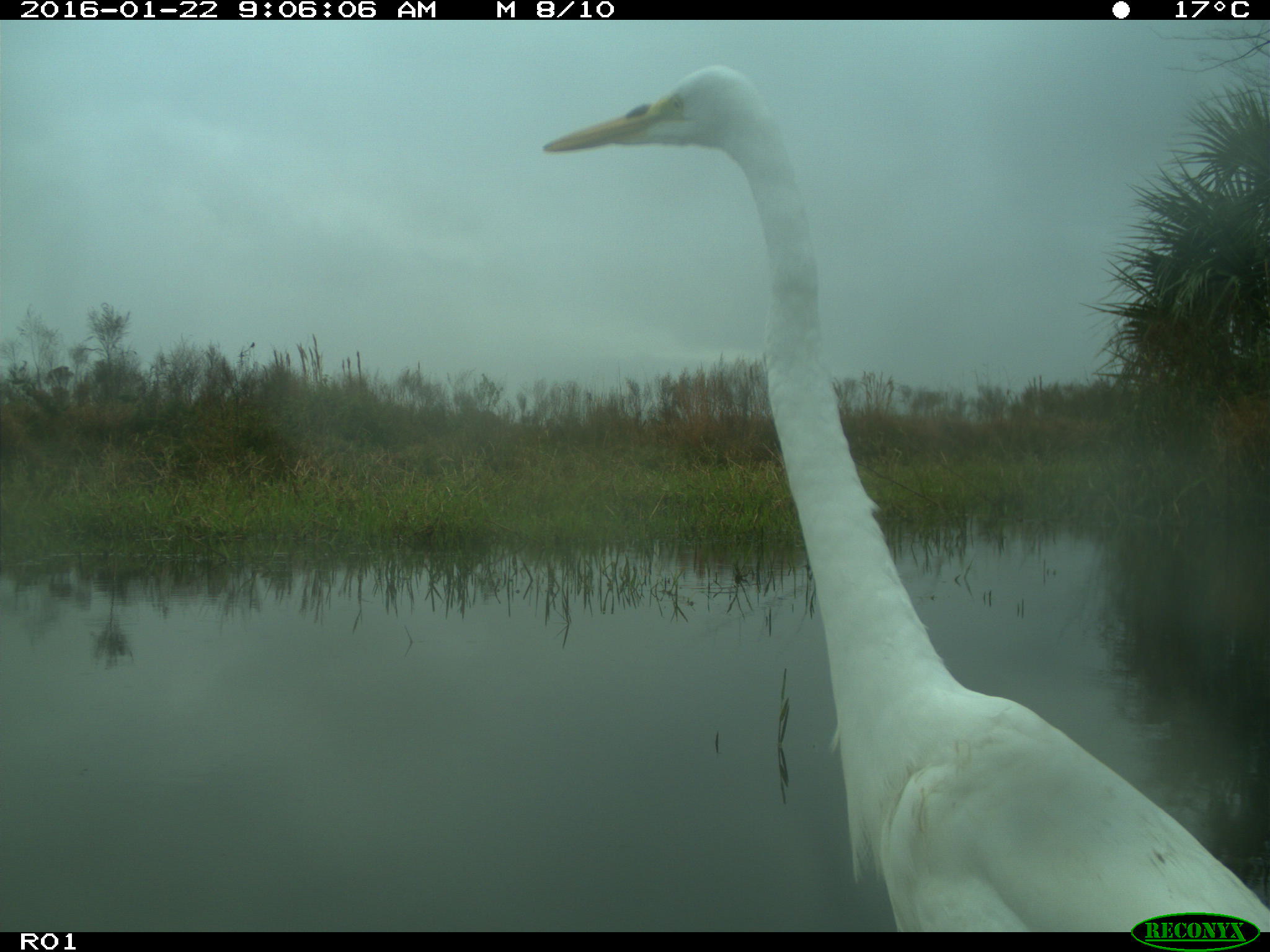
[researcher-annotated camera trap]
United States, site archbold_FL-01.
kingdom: Animalia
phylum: Chordata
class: Aves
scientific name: Aves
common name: birds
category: unidentified bird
Unidentified bird (birds) (Aves).